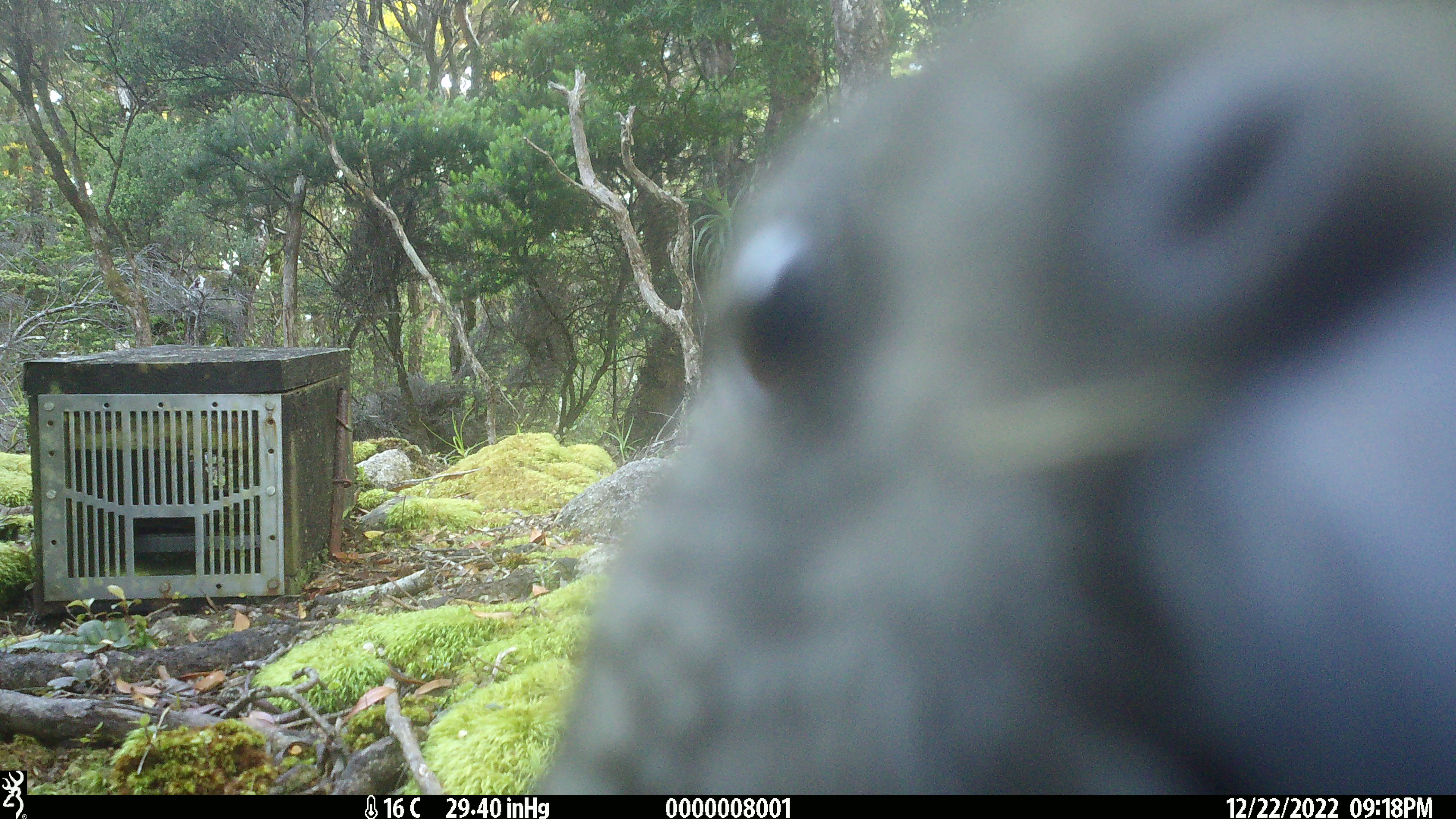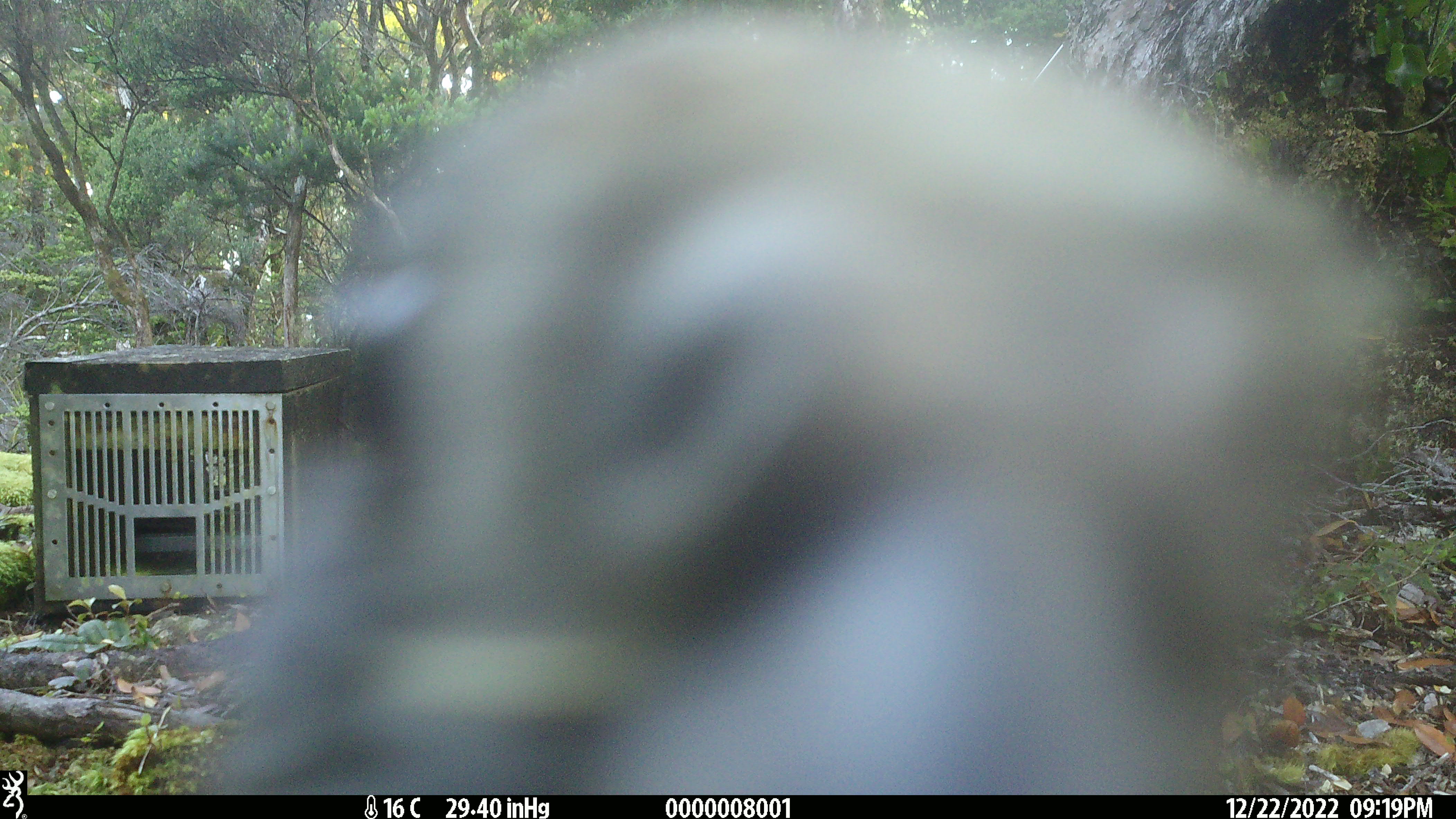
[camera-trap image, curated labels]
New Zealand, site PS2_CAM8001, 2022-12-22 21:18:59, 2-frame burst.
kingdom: Animalia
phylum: Chordata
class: Aves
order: Psittaciformes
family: Strigopidae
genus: Nestor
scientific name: Nestor notabilis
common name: kea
Kea (Nestor notabilis).